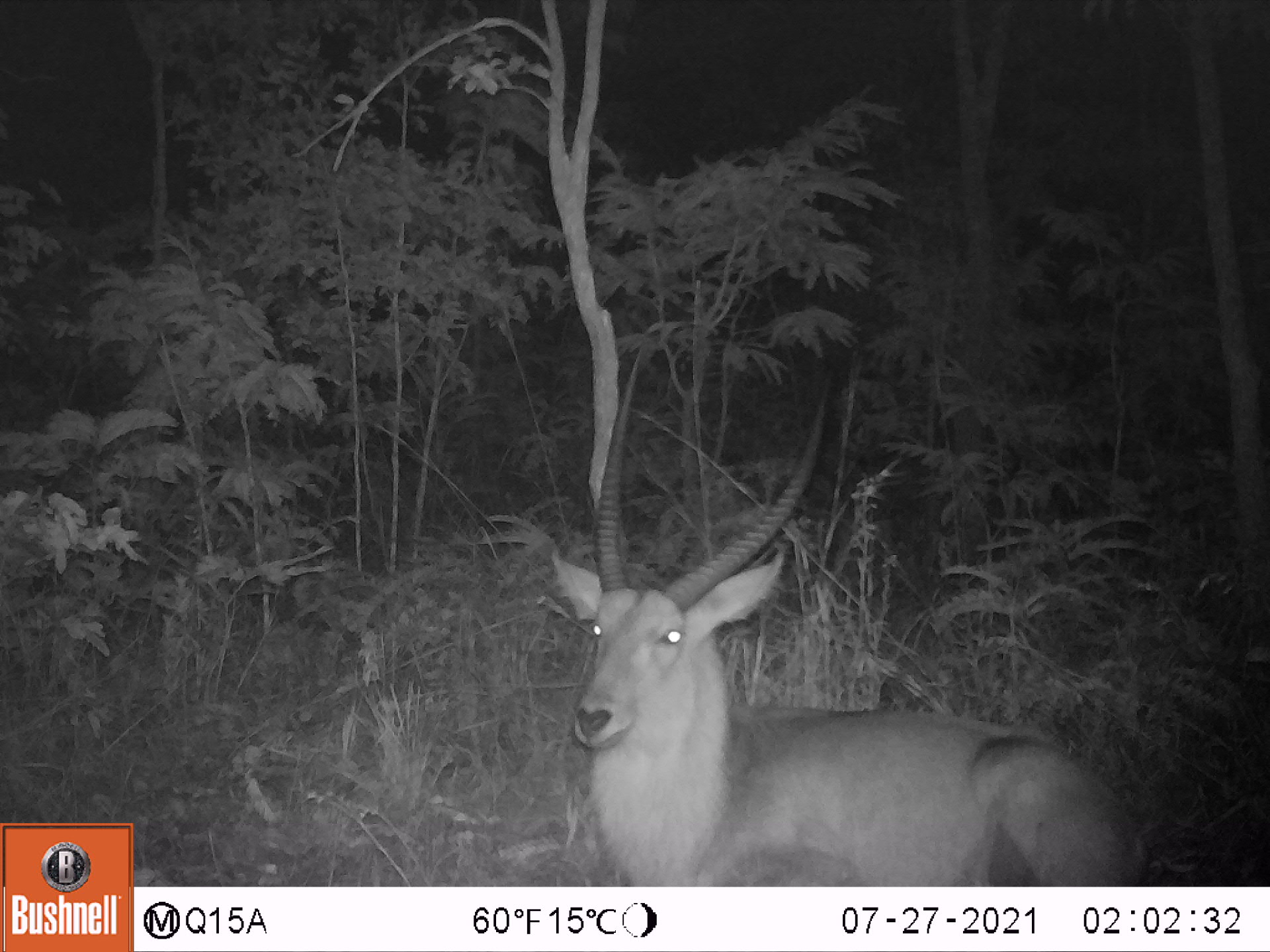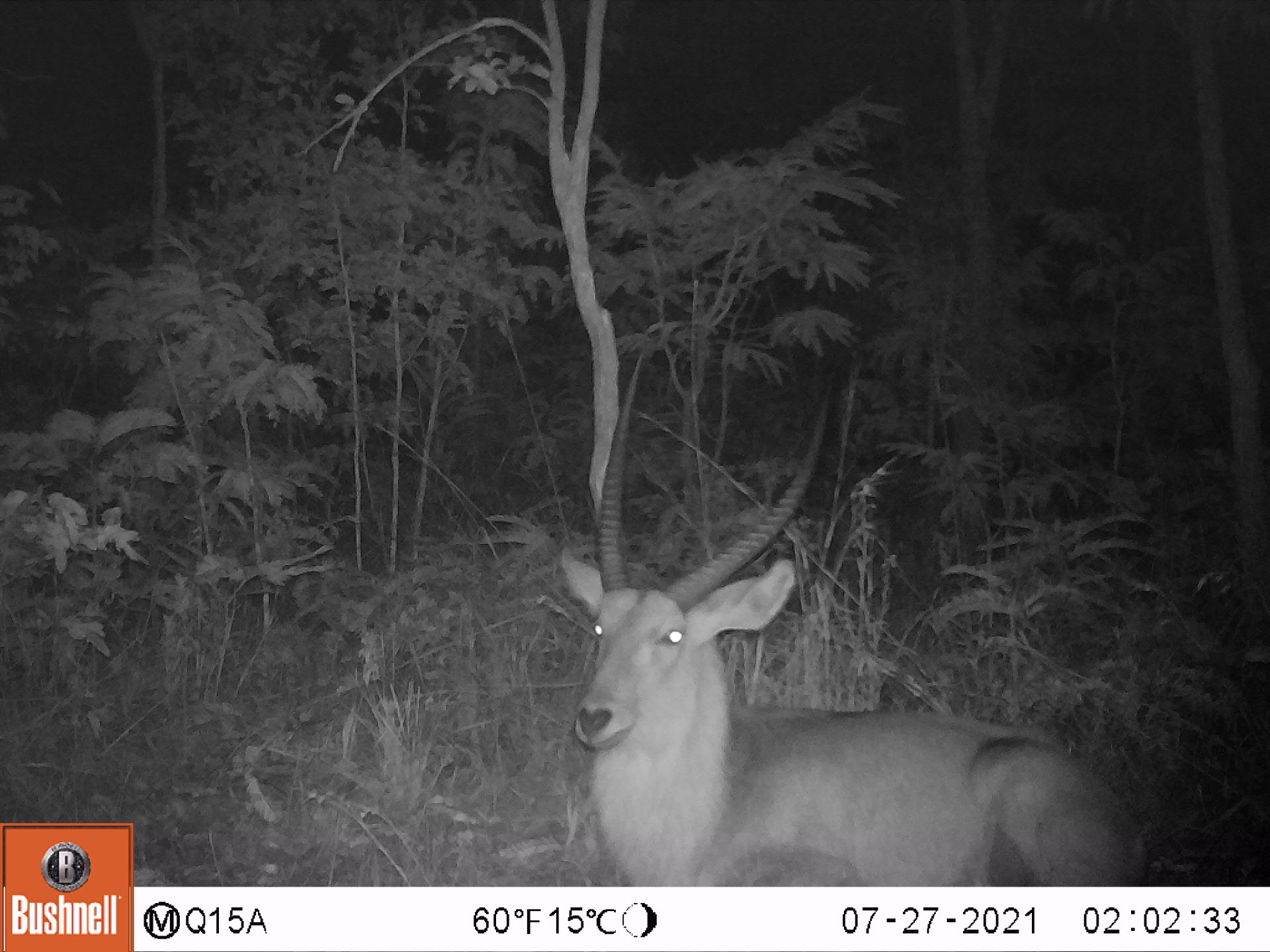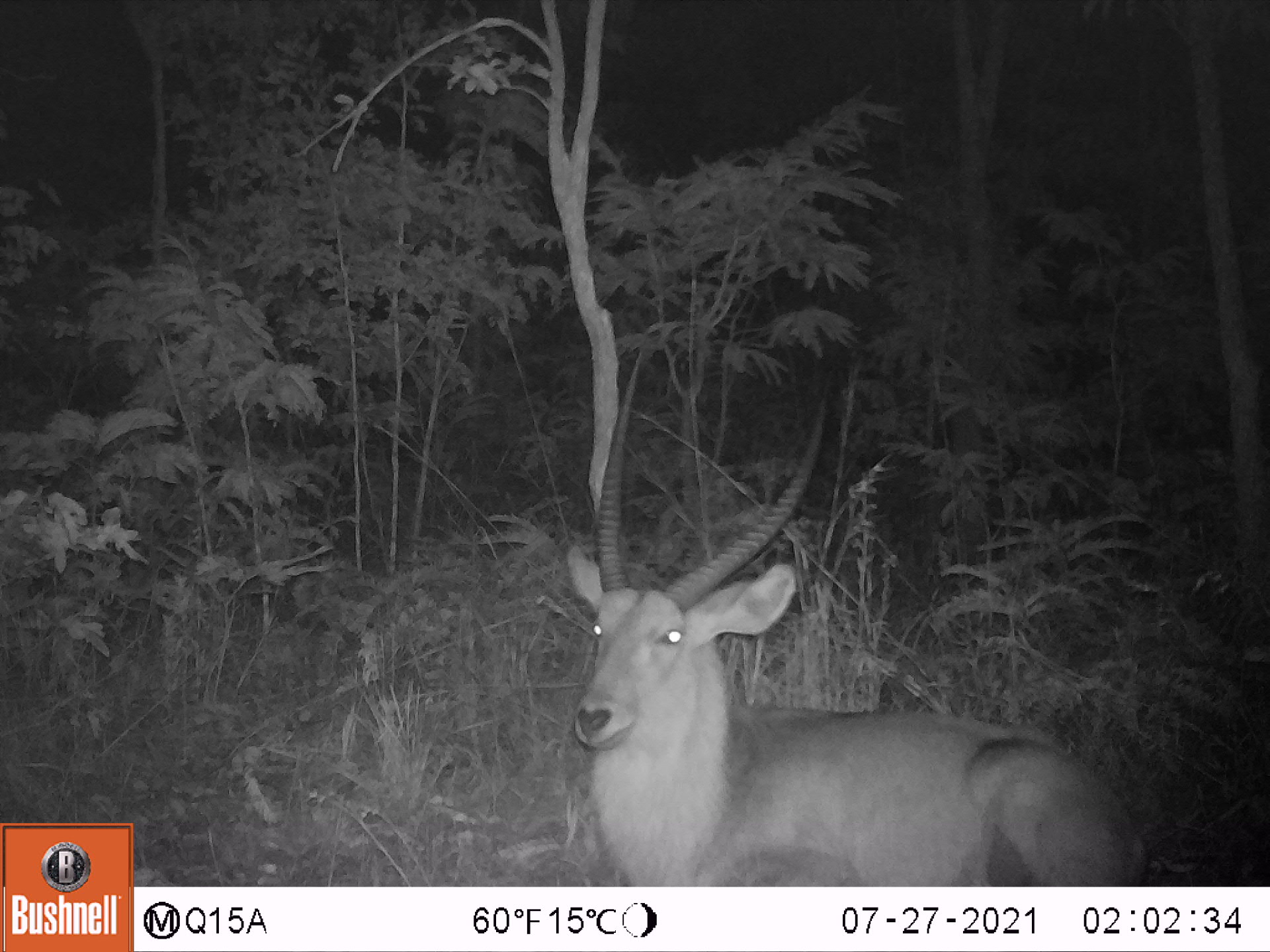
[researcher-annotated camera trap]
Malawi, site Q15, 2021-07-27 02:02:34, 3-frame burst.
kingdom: Animalia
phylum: Chordata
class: Mammalia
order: Artiodactyla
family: Bovidae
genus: Kobus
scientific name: Kobus ellipsiprymnus ellipsiprymnus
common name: common waterbuck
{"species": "common waterbuck (Kobus ellipsiprymnus ellipsiprymnus)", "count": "1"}